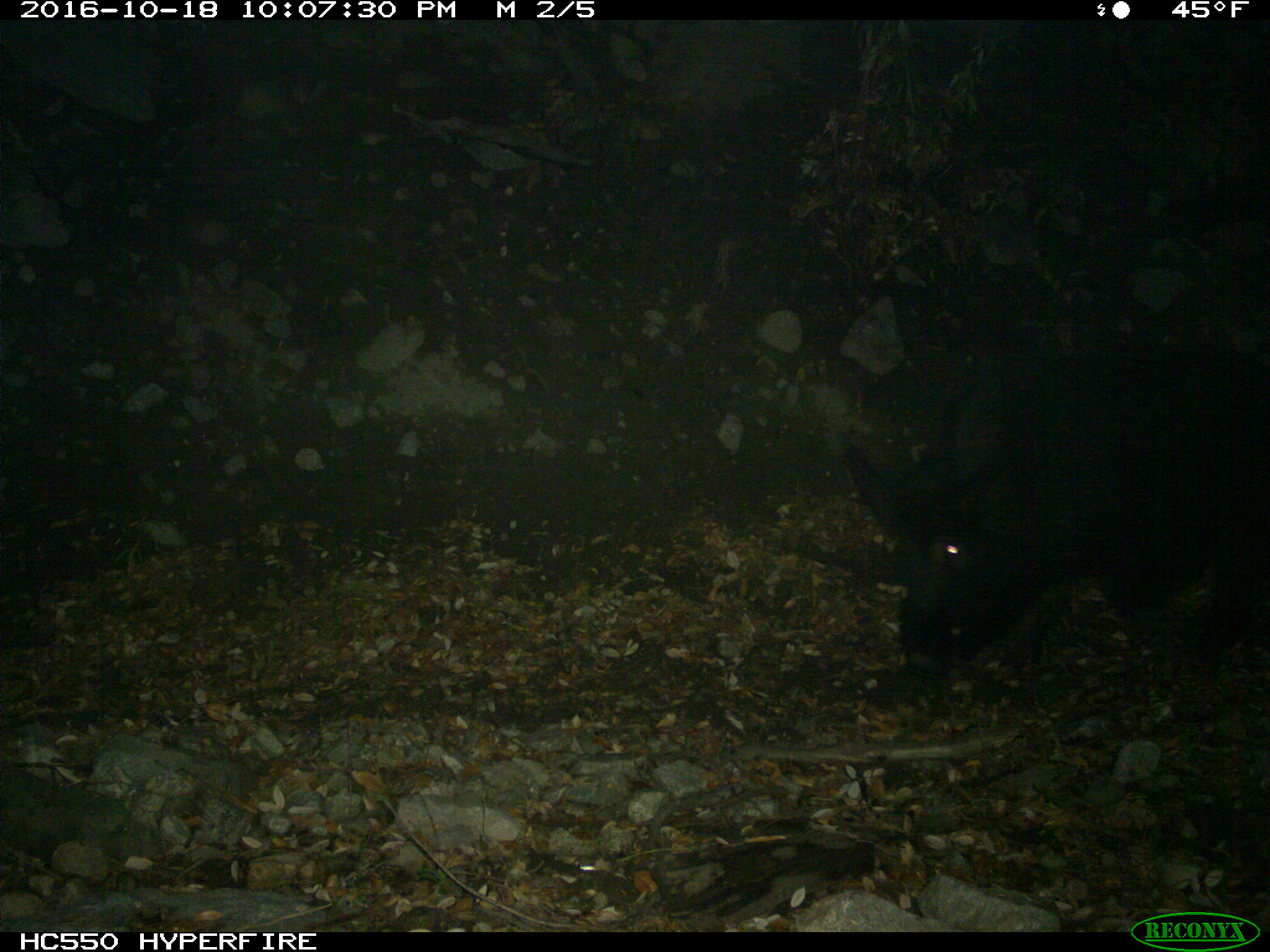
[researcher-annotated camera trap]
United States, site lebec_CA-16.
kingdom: Animalia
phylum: Chordata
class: Mammalia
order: Artiodactyla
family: Suidae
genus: Sus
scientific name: Sus scrofa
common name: wild boar